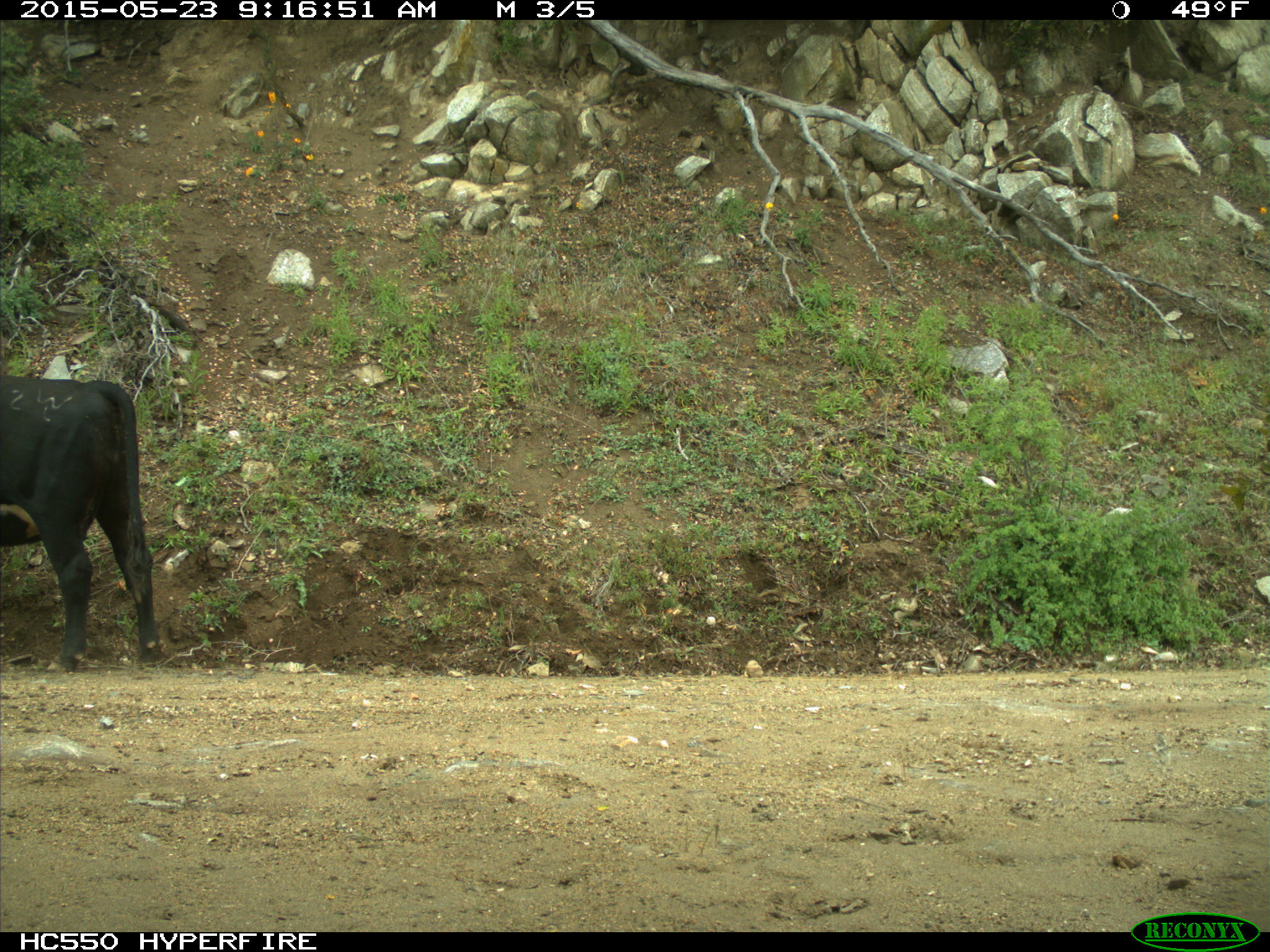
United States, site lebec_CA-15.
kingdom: Animalia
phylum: Chordata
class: Mammalia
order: Artiodactyla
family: Bovidae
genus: Bos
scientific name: Bos taurus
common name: domestic cow